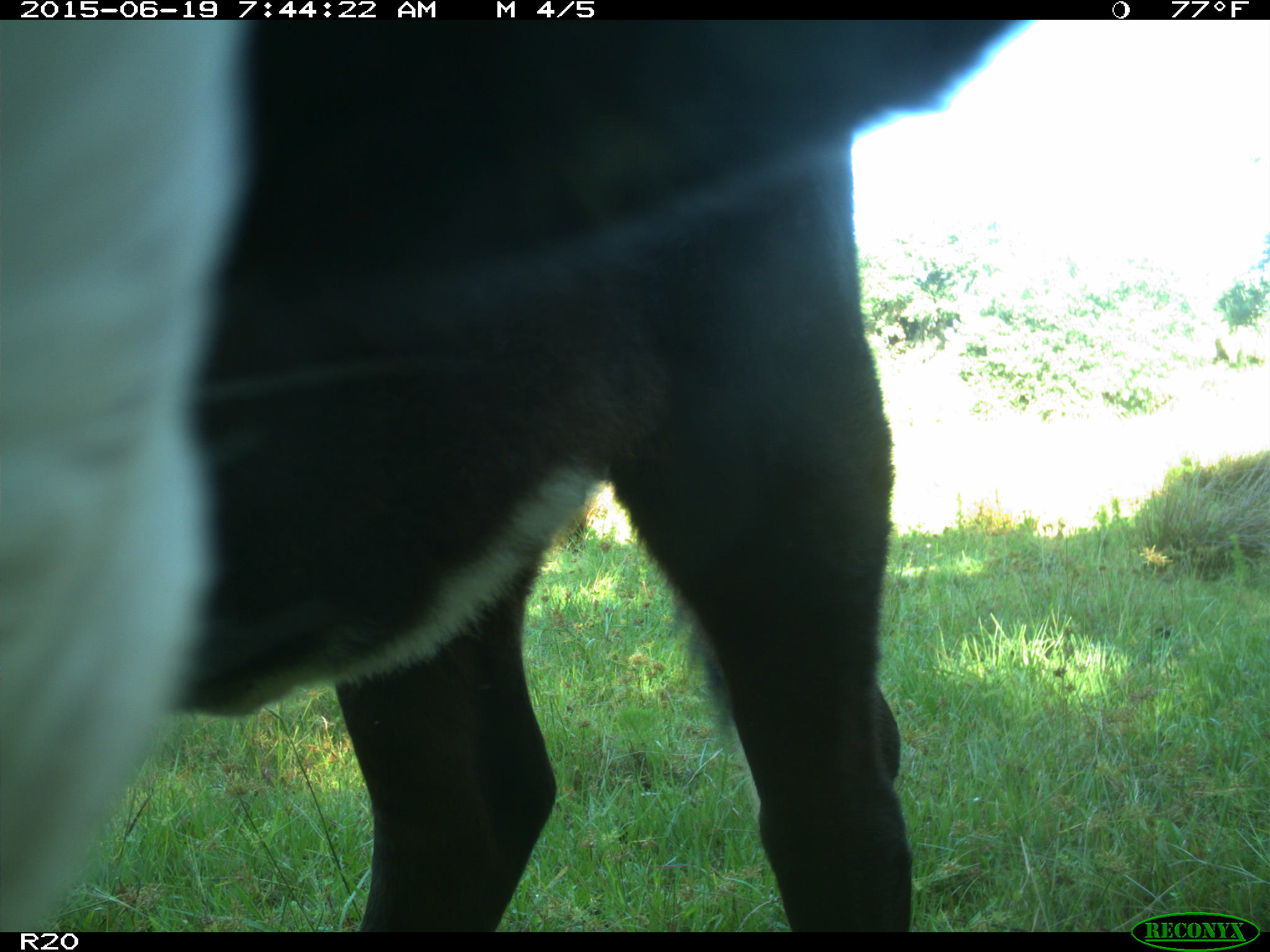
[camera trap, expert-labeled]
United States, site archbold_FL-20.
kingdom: Animalia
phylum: Chordata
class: Mammalia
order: Artiodactyla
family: Bovidae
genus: Bos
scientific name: Bos taurus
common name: domestic cow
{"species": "Bos taurus (domestic cow)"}